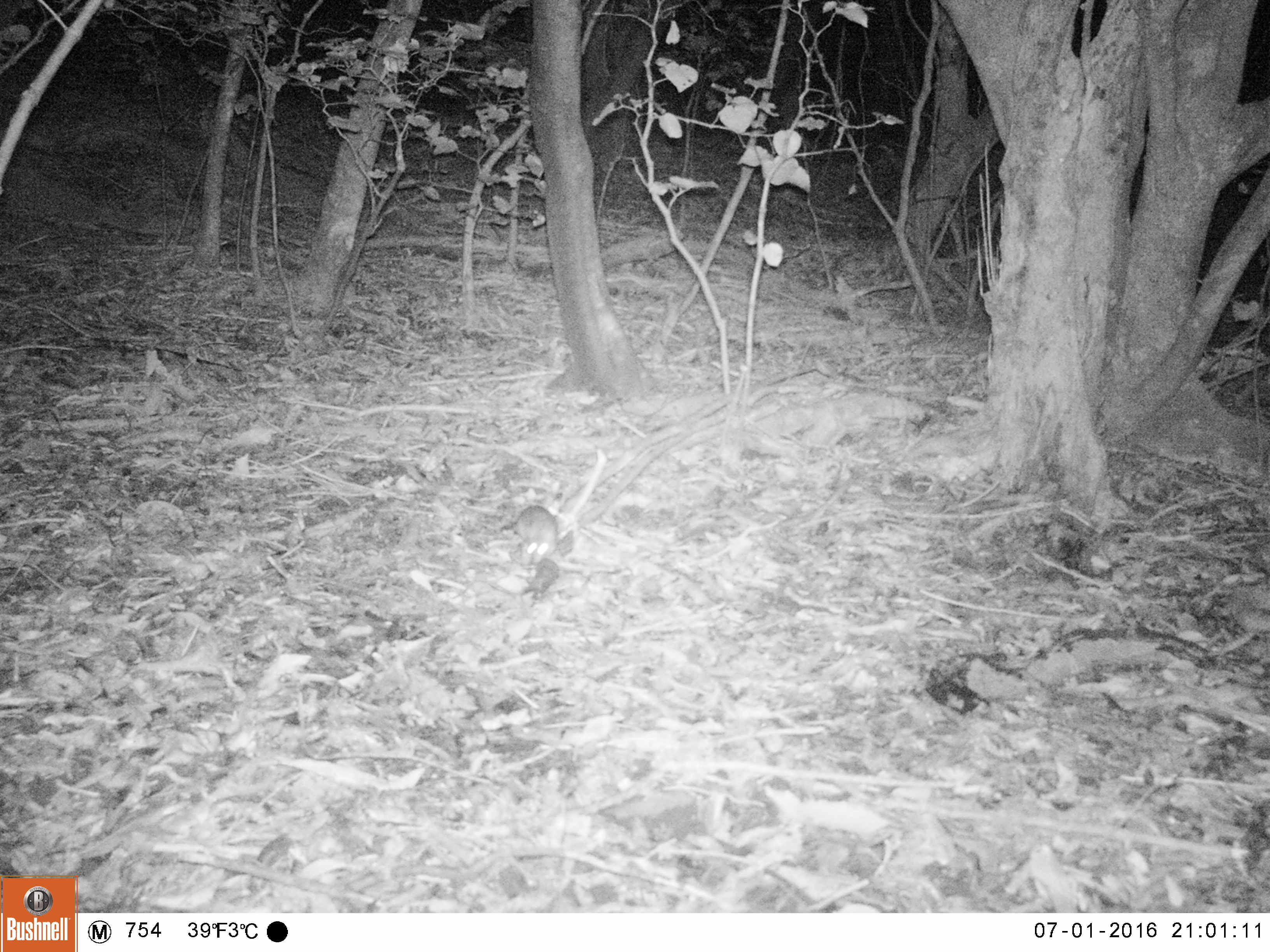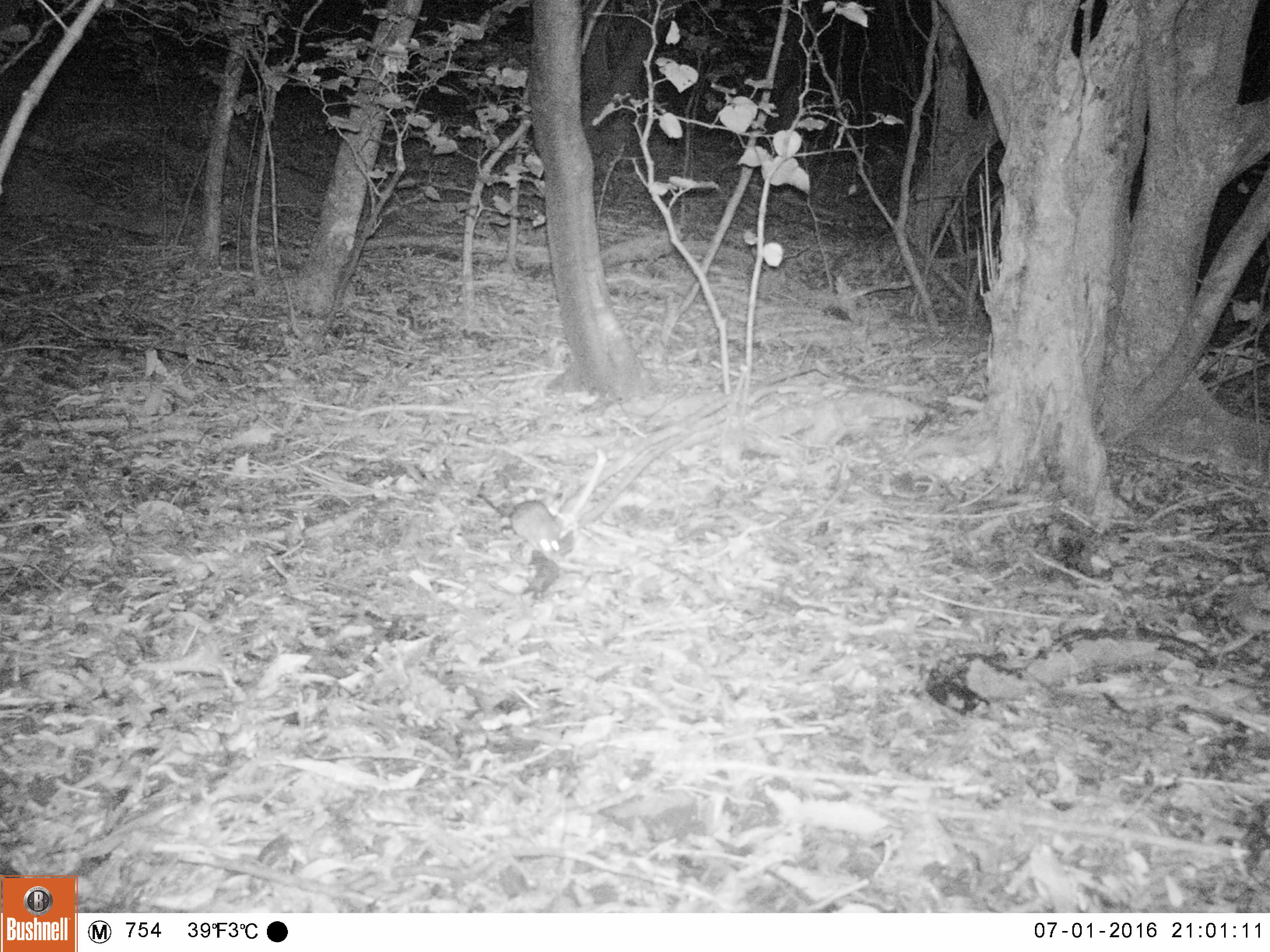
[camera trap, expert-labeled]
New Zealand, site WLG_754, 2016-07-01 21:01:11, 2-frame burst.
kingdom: Animalia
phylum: Chordata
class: Mammalia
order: Rodentia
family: Muridae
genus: Rattus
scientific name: Rattus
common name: rat